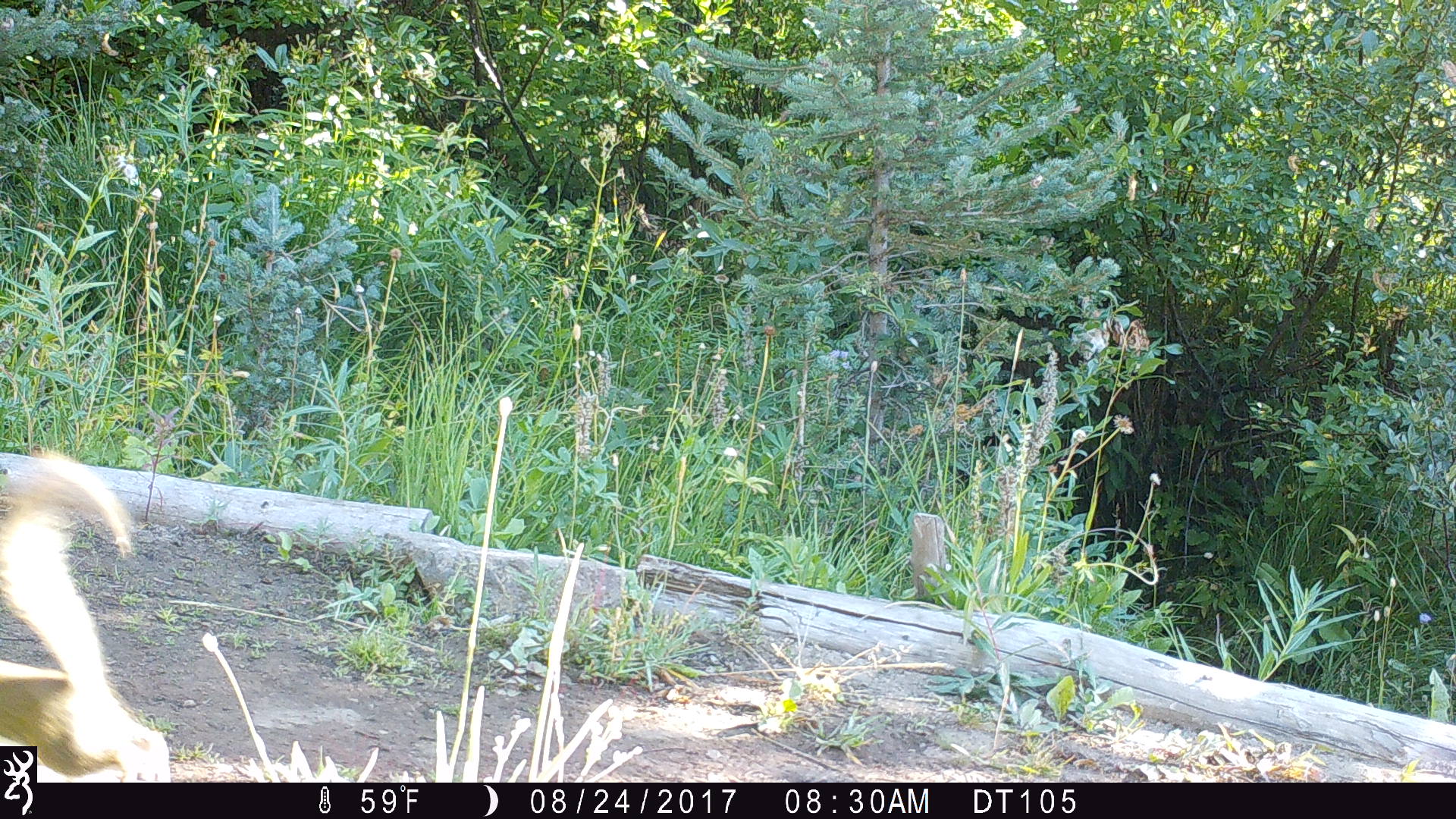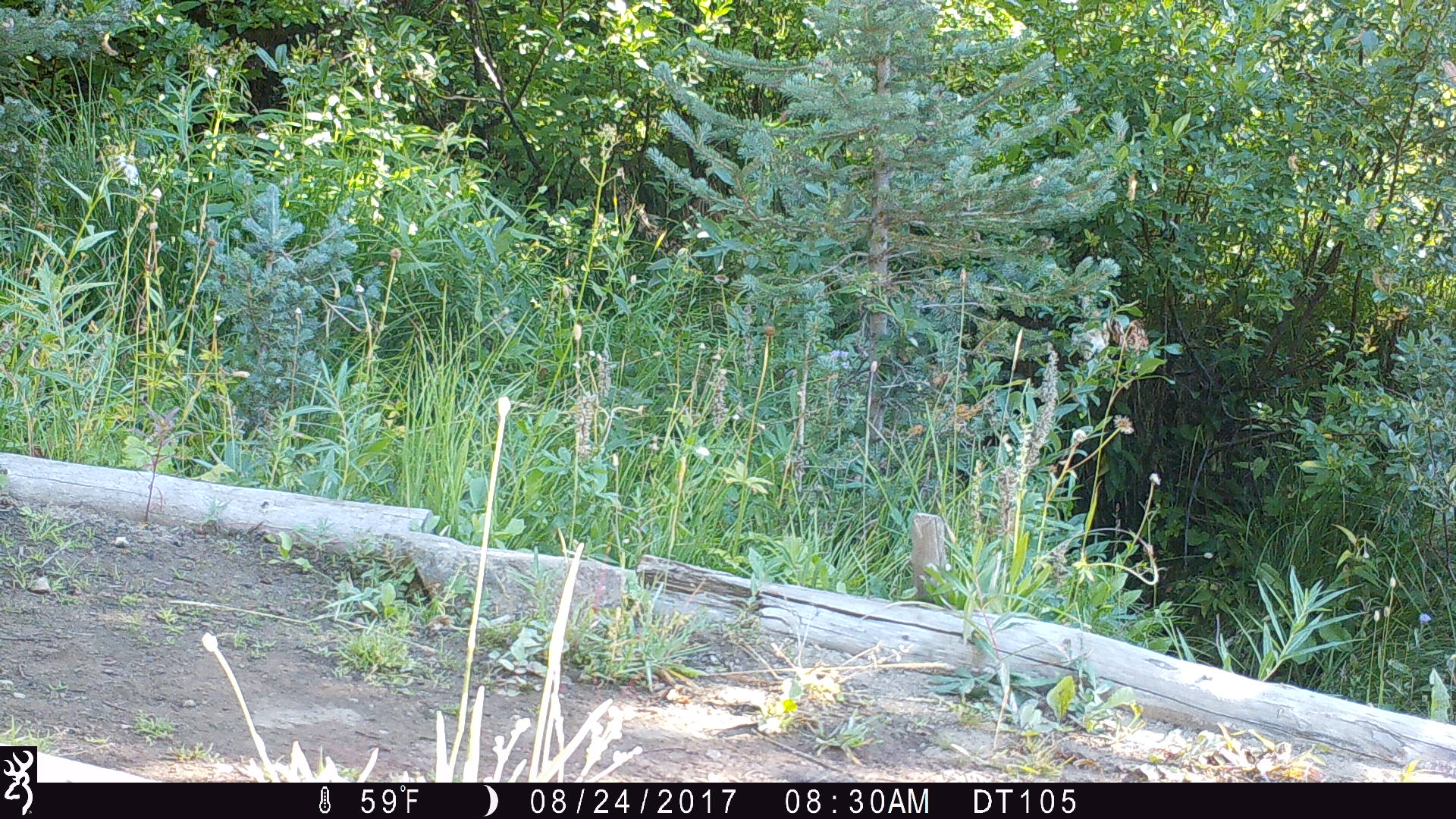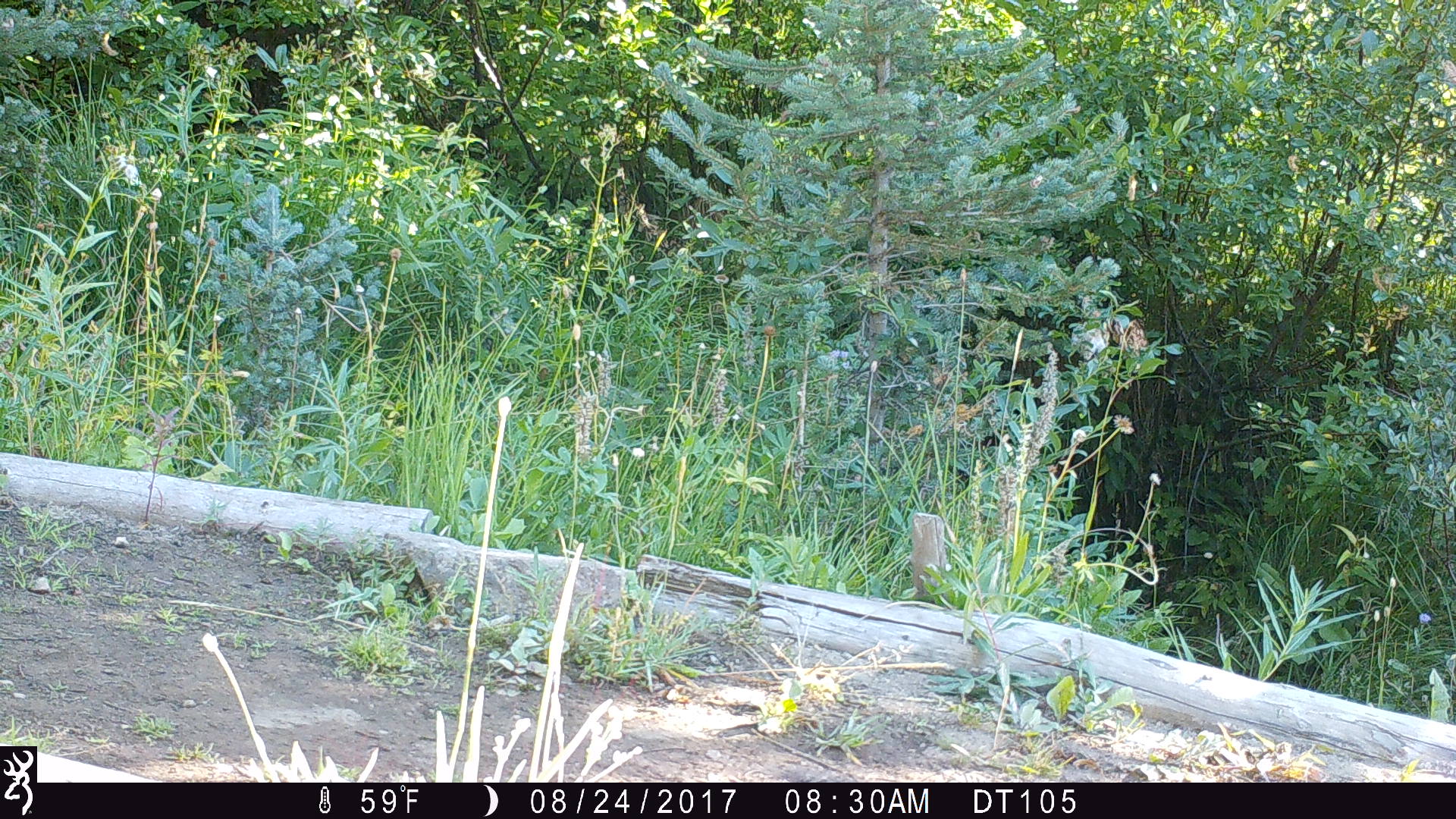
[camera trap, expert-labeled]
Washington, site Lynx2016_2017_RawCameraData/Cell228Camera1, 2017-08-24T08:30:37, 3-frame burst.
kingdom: Animalia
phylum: Chordata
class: Mammalia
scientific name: Mammalia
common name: small mammal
Small mammal (Mammalia). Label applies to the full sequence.